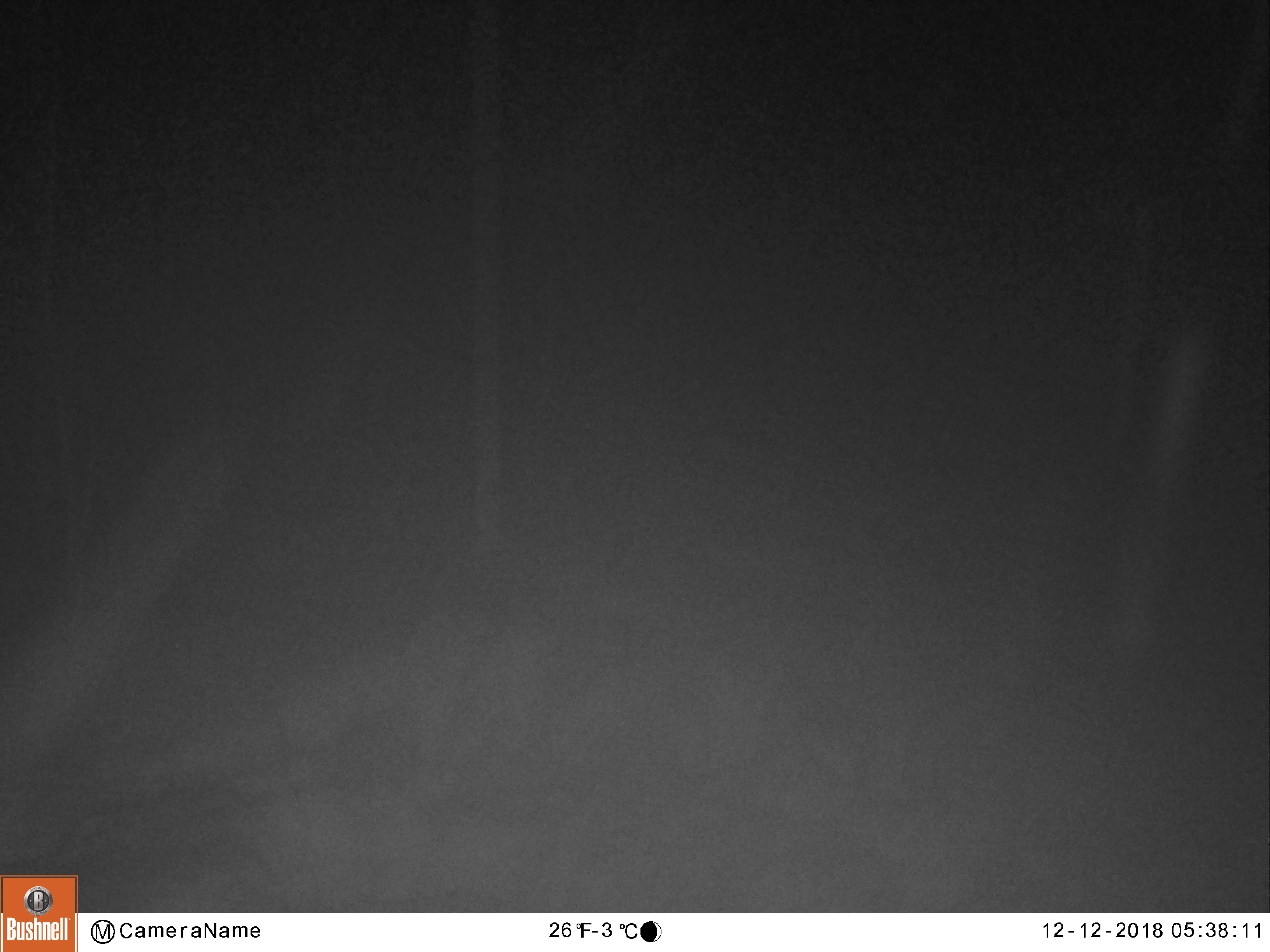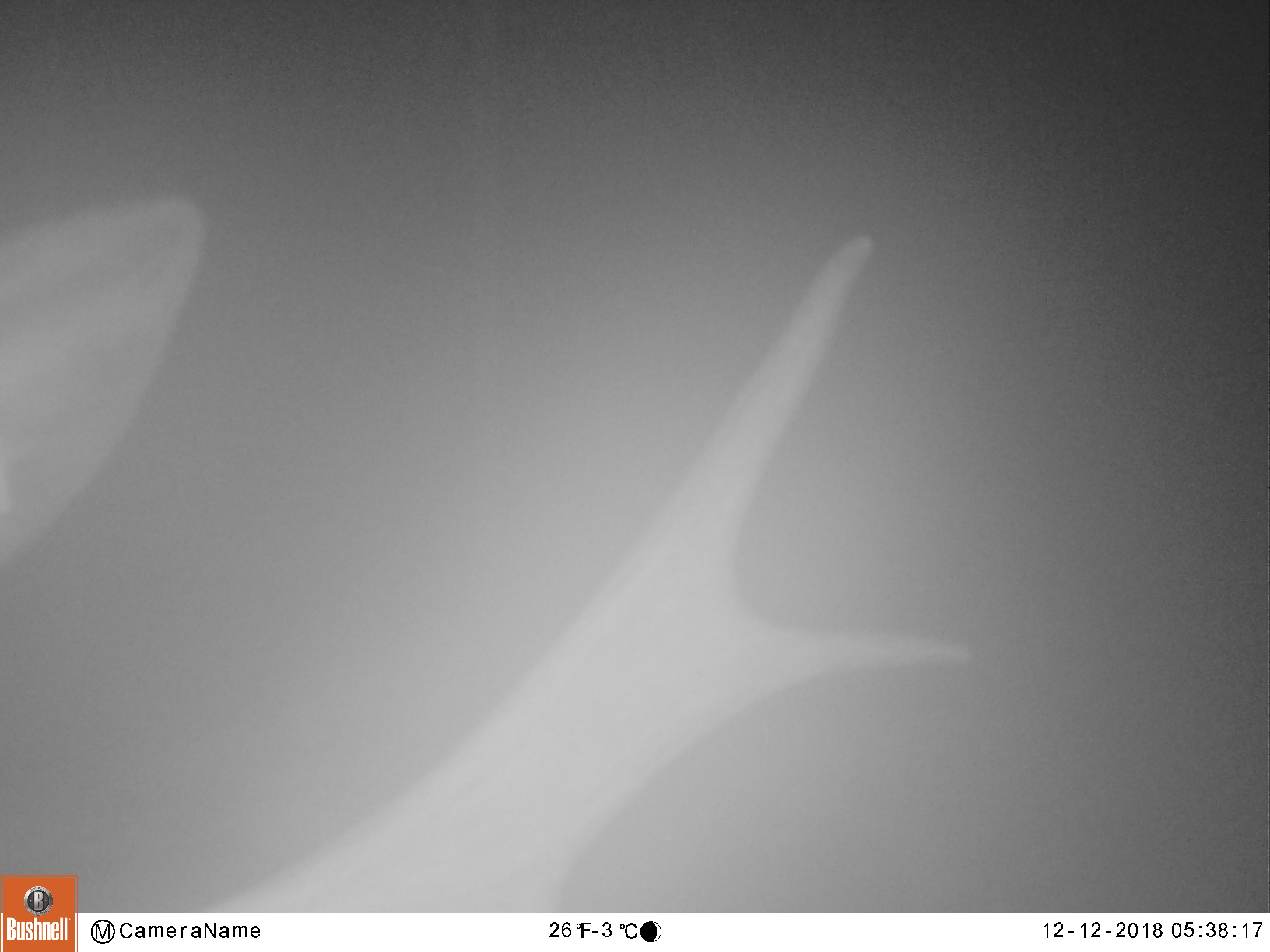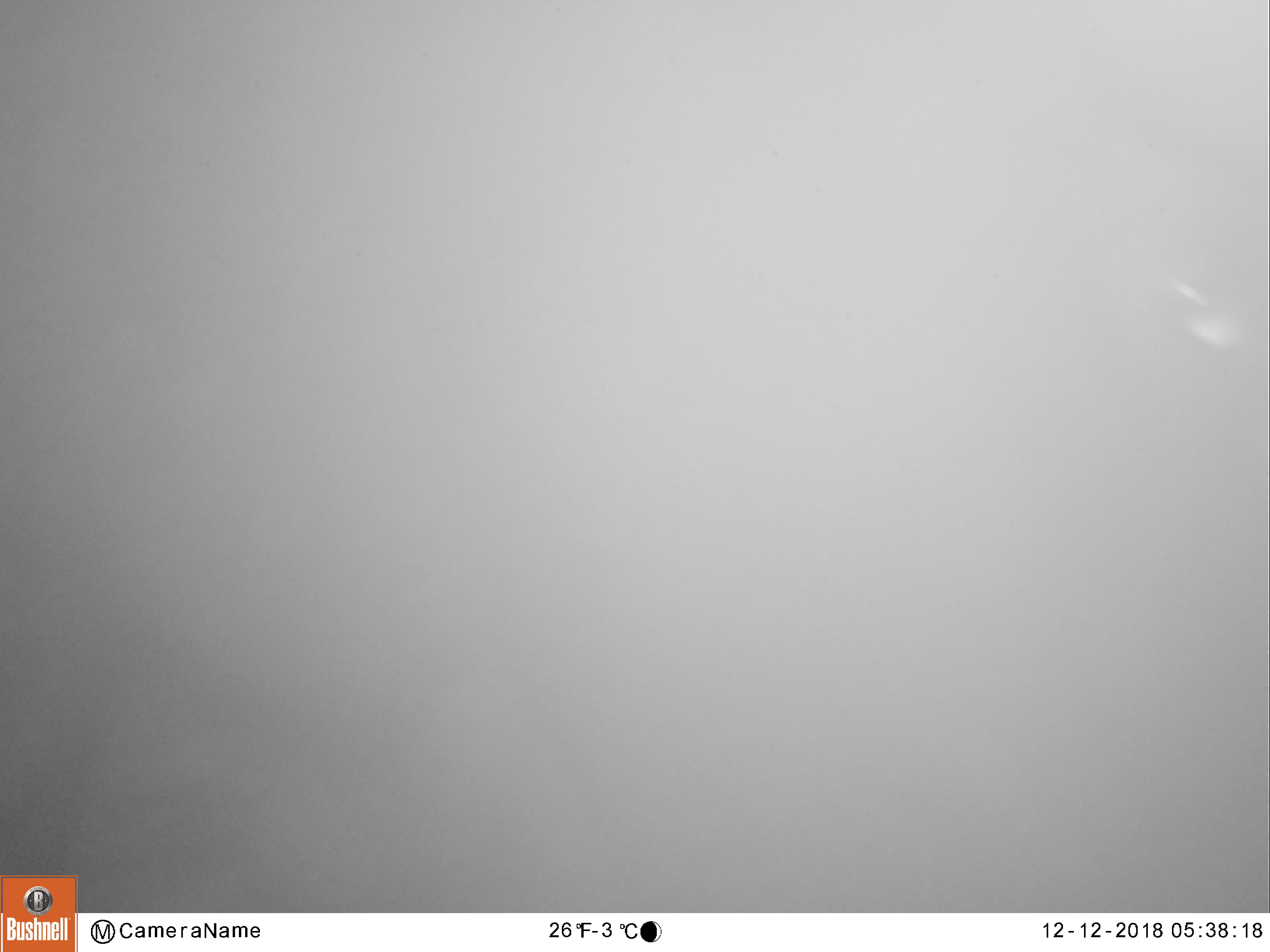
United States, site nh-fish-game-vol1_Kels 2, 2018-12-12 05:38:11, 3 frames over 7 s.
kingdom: Animalia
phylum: Chordata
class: Mammalia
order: Artiodactyla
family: Cervidae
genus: Alces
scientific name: Alces alces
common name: moose